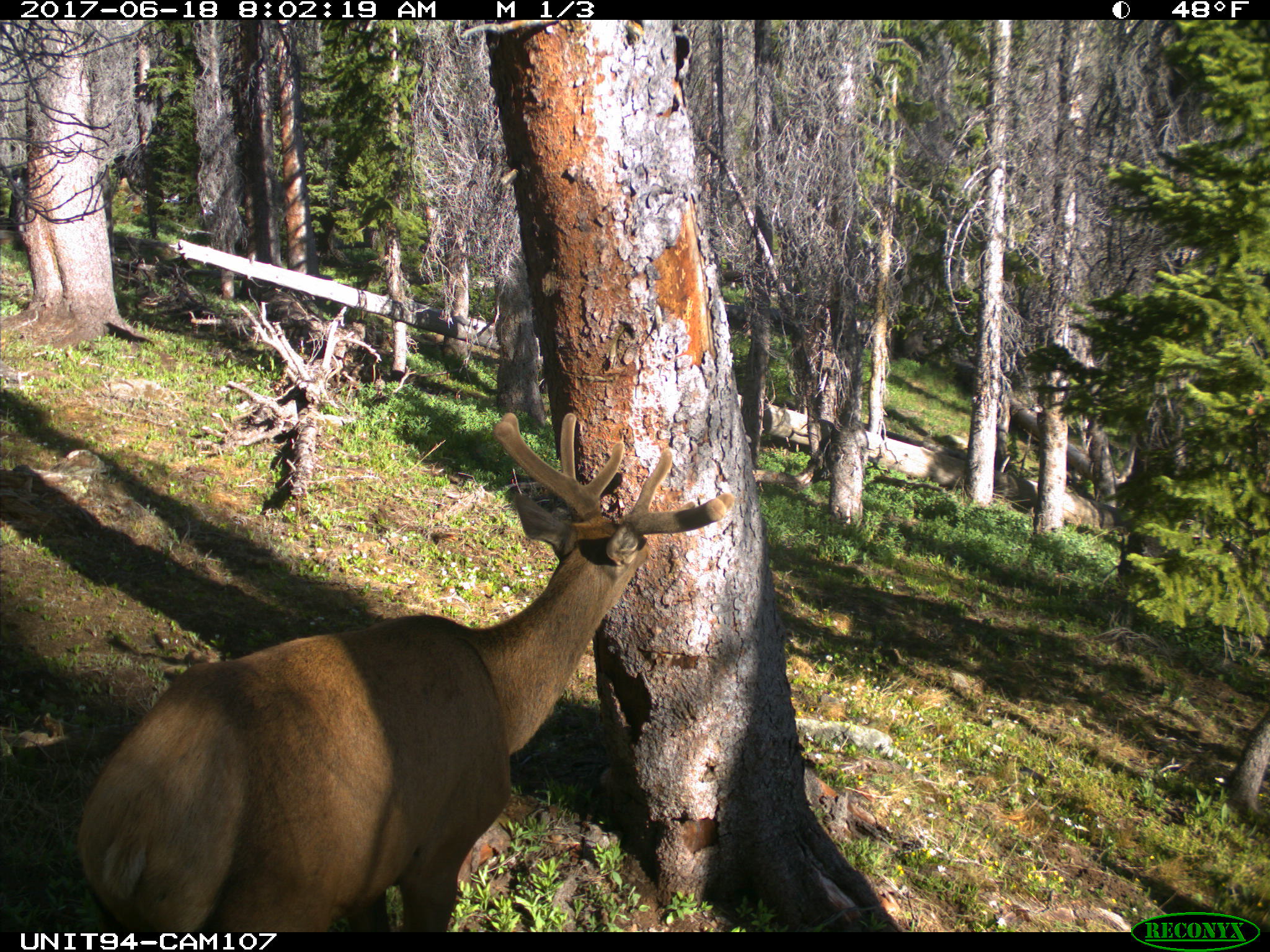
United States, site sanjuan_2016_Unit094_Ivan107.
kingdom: Animalia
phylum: Chordata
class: Mammalia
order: Artiodactyla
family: Cervidae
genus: Cervus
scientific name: Cervus elaphus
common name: red deer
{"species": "Cervus elaphus (red deer)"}